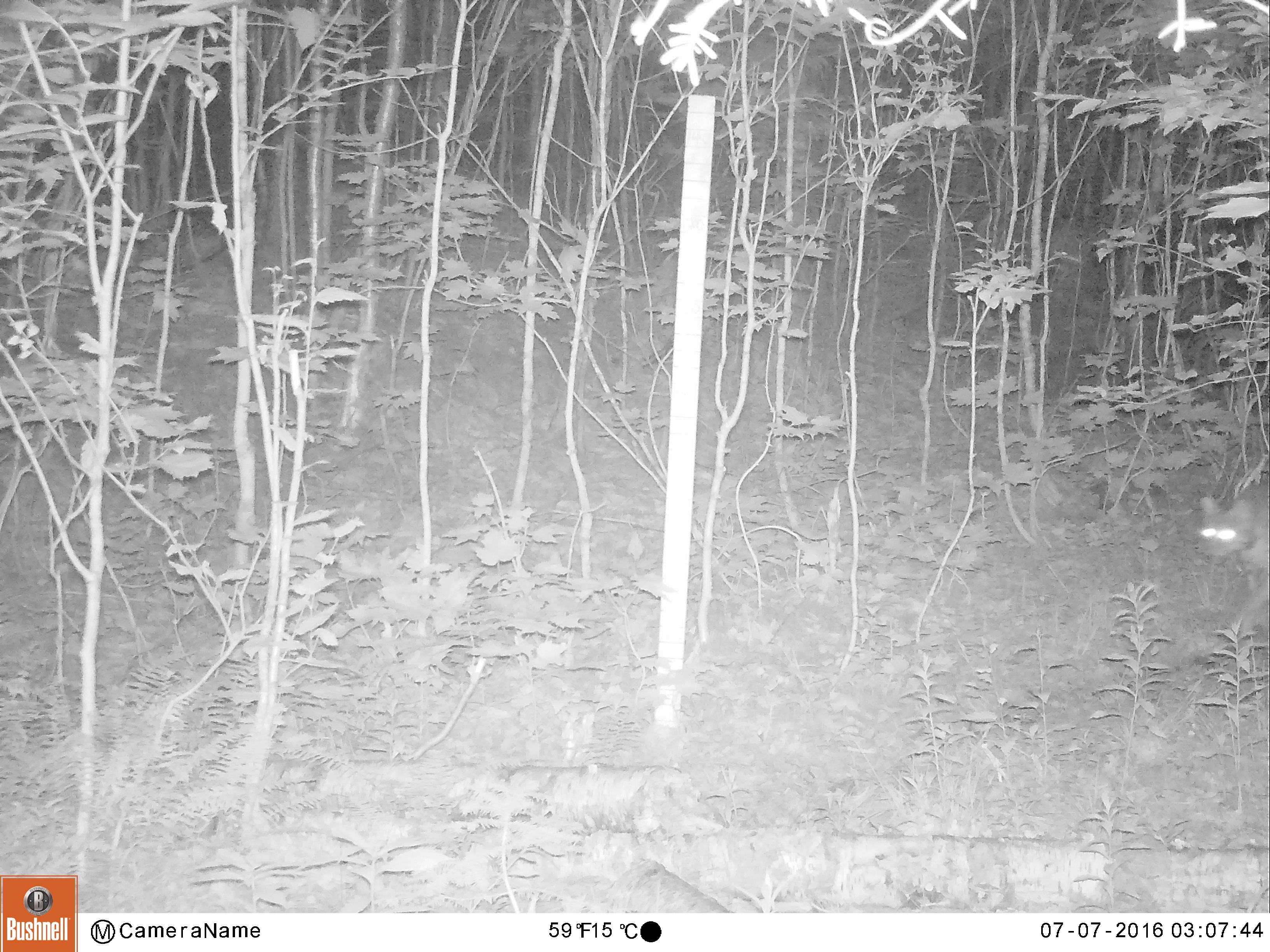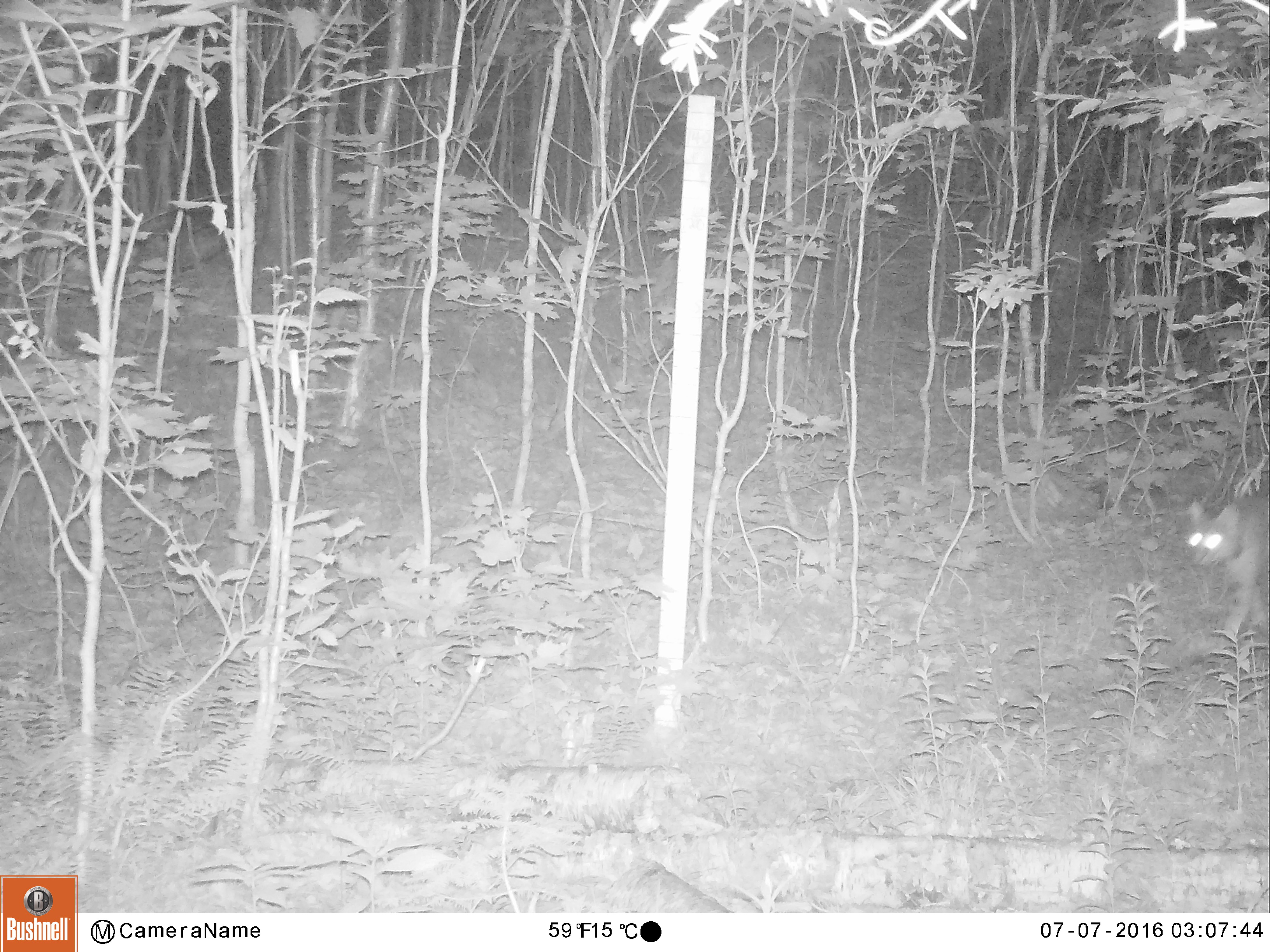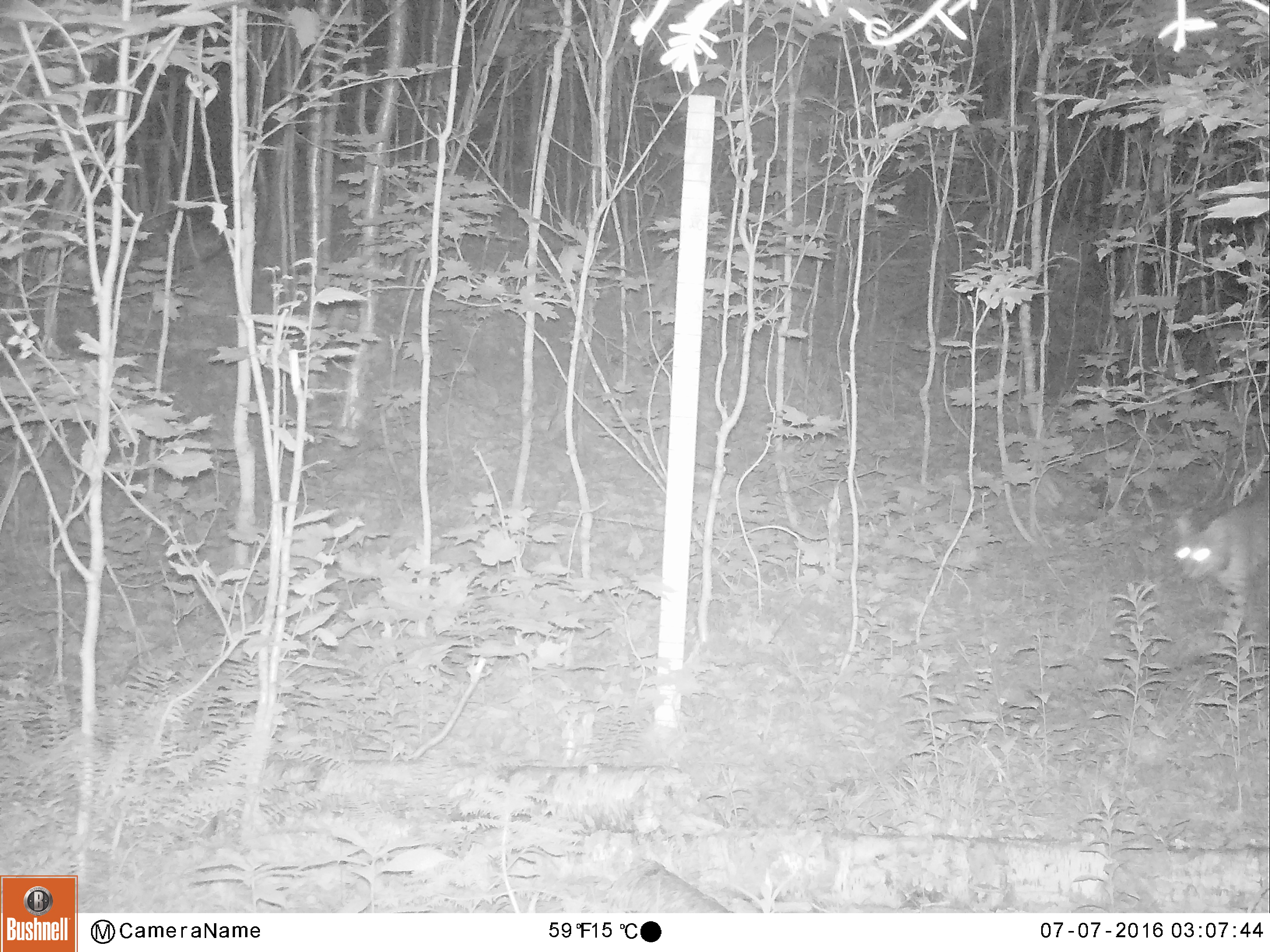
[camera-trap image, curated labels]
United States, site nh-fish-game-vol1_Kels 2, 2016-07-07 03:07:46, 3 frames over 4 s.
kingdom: Animalia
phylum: Chordata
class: Mammalia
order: Carnivora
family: Felidae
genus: Lynx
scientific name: Lynx rufus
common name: bobcat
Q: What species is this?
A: Bobcat (Lynx rufus).